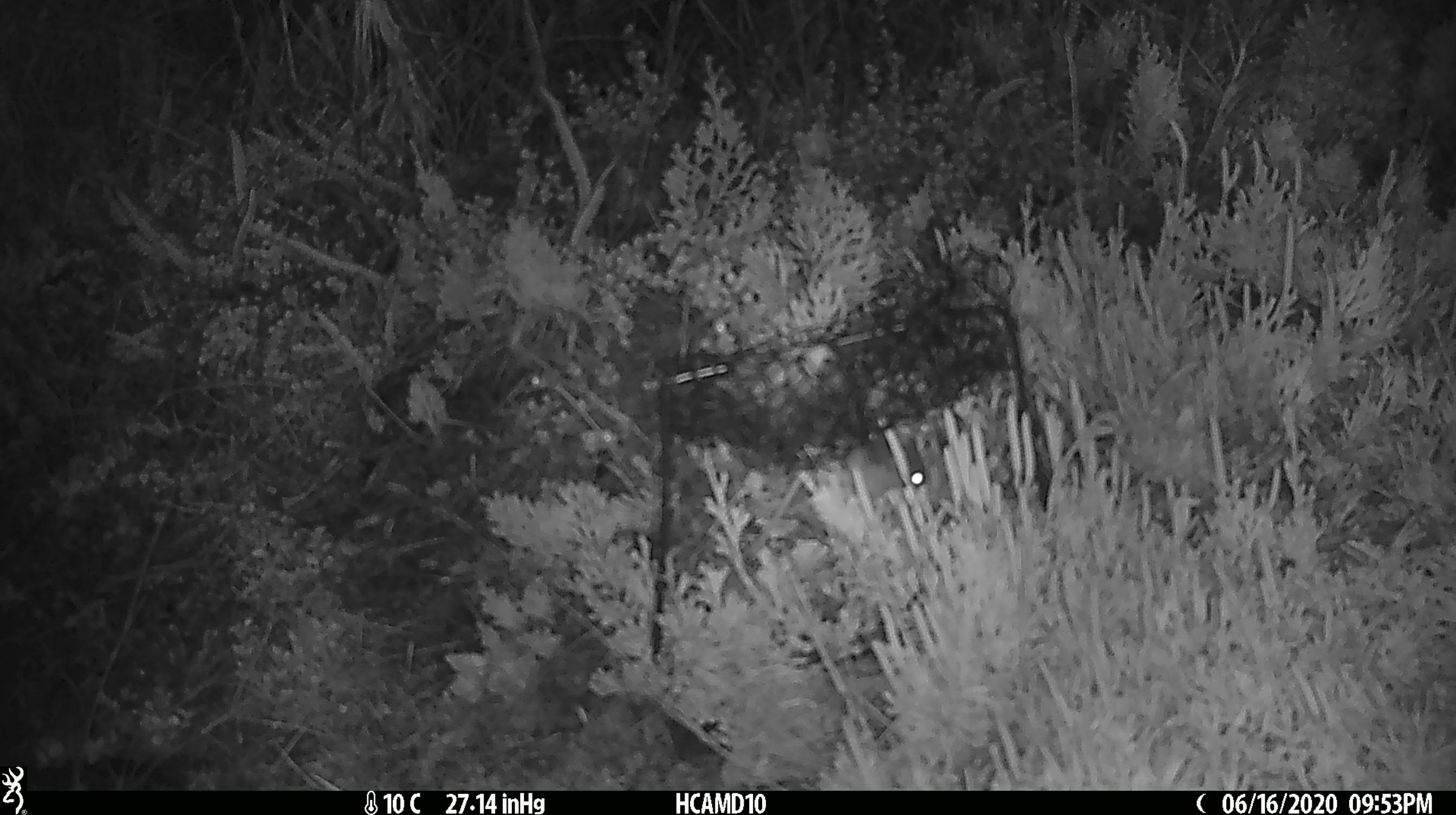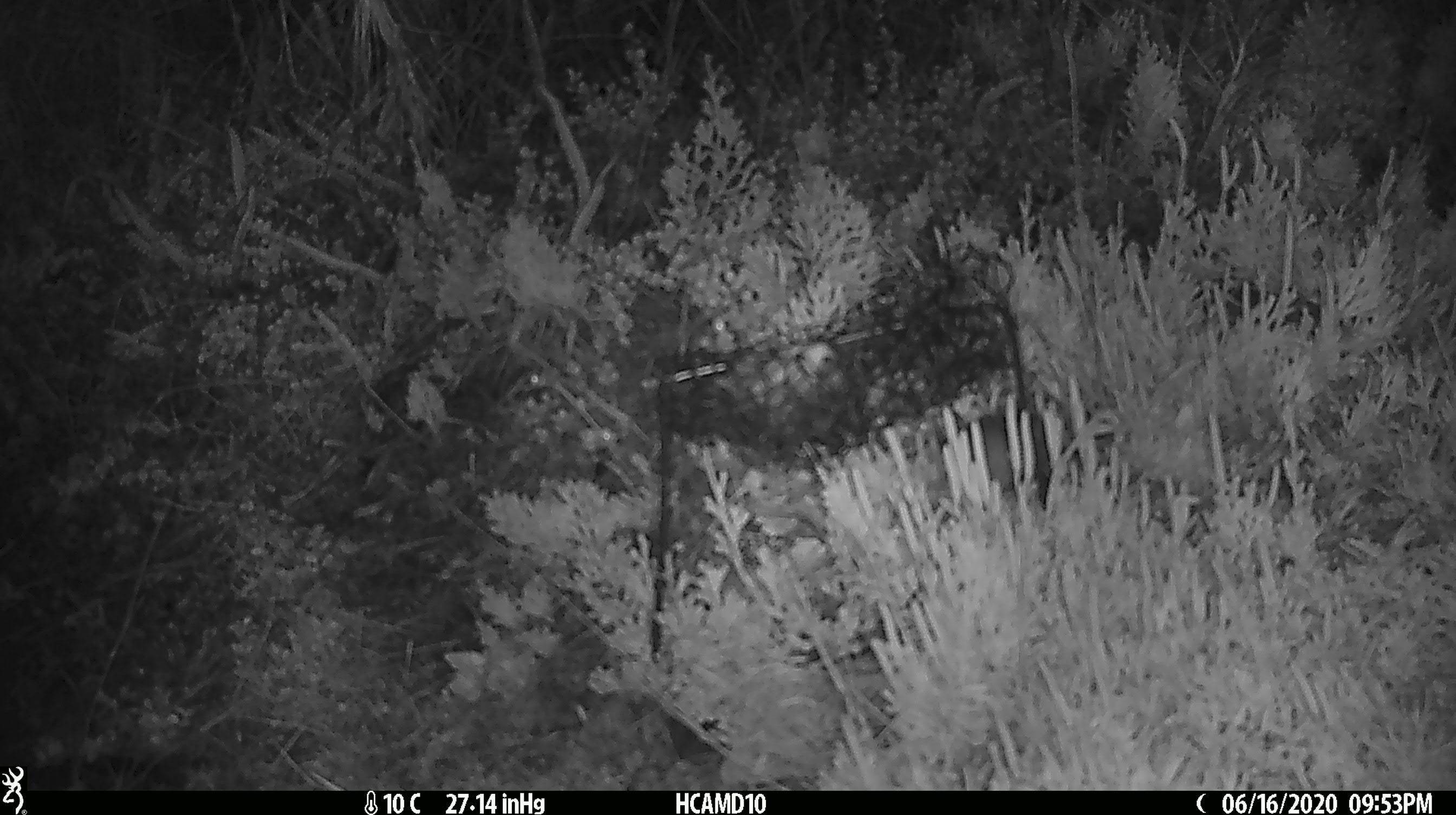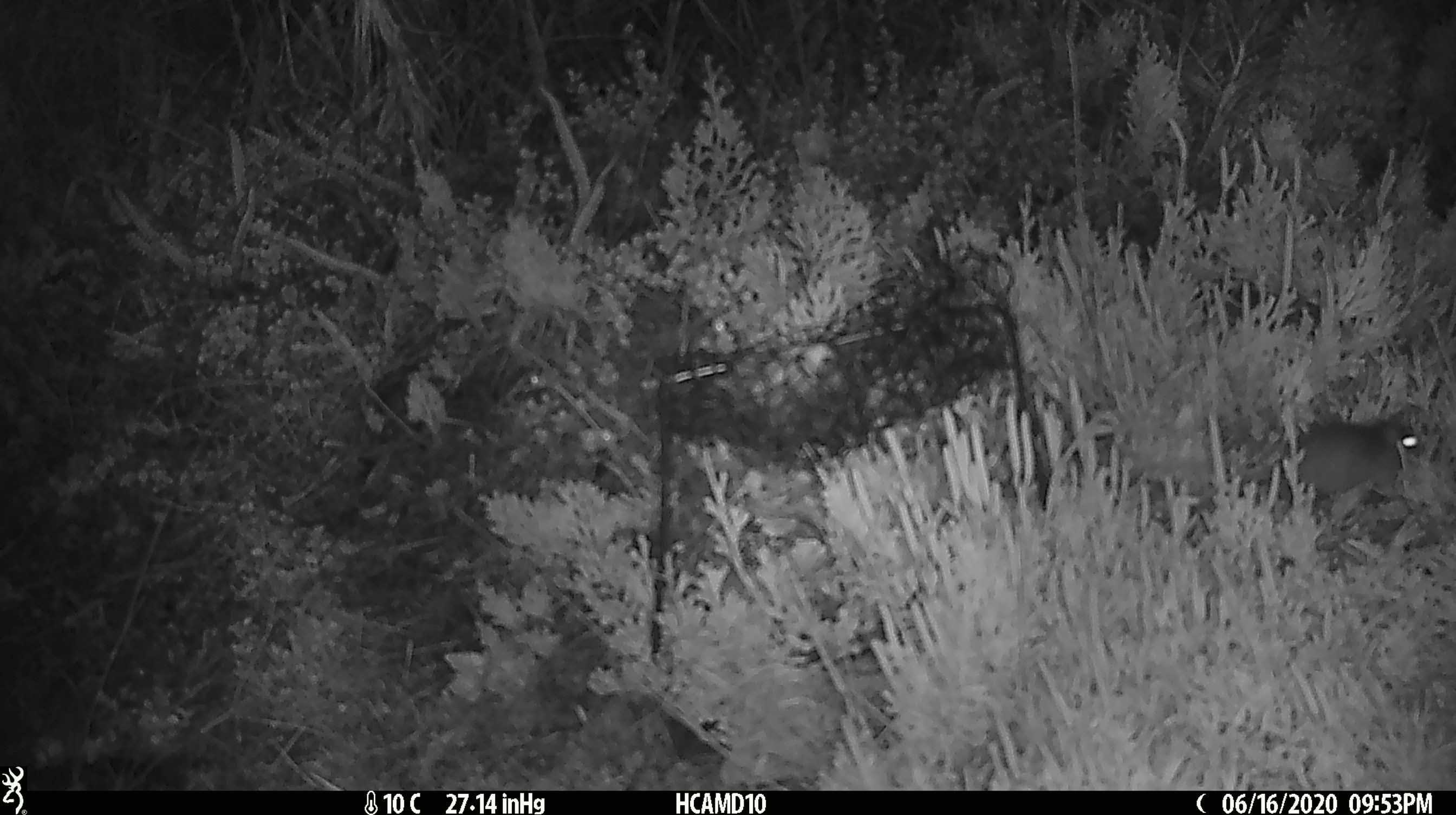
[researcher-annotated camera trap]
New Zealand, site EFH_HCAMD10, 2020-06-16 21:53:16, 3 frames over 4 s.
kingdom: Animalia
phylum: Chordata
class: Mammalia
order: Rodentia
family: Muridae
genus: Mus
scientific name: Mus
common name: mouse